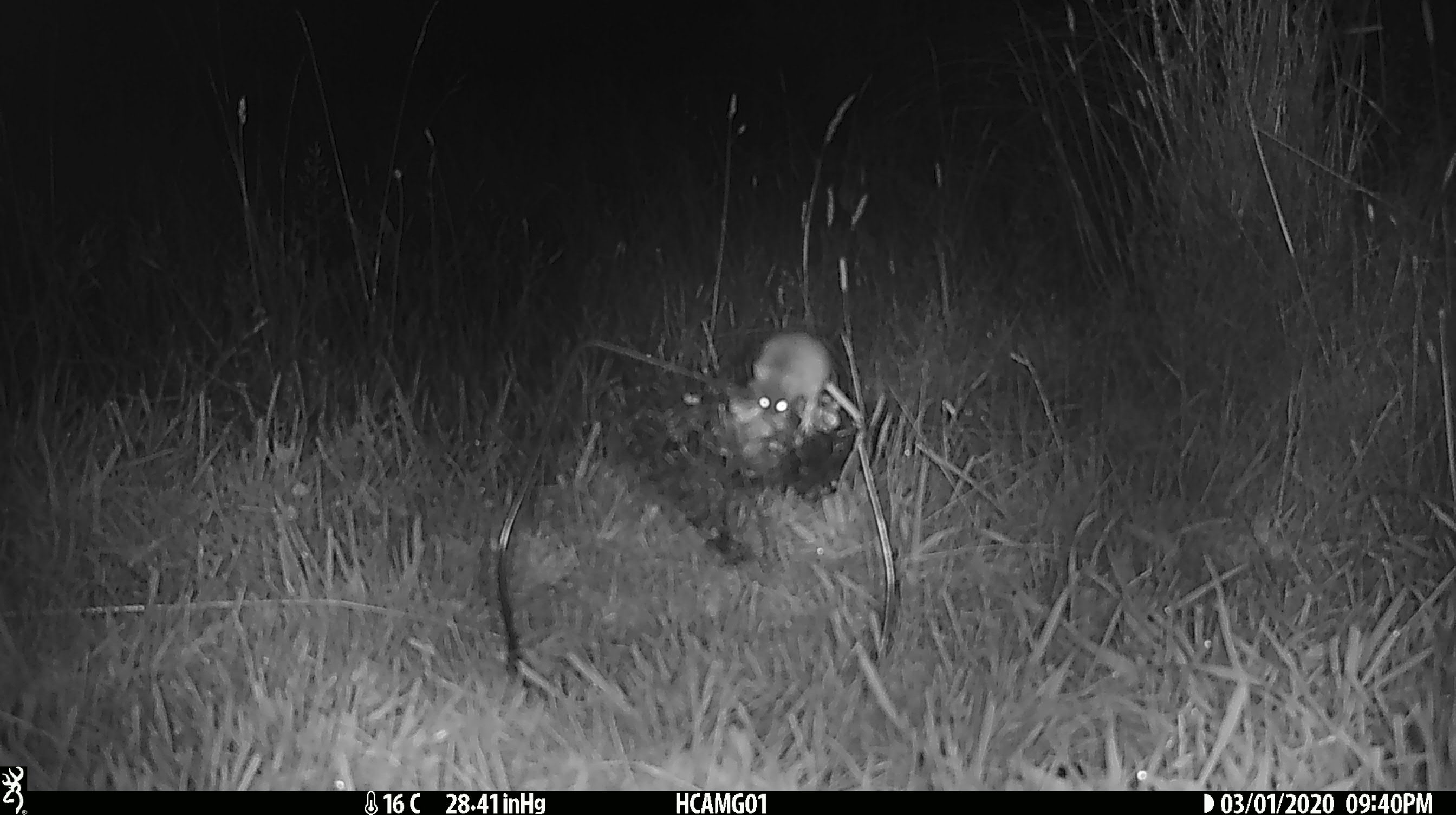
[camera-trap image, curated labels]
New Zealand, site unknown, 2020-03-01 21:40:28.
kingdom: Animalia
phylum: Chordata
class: Mammalia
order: Rodentia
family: Muridae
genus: Mus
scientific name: Mus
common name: mouse